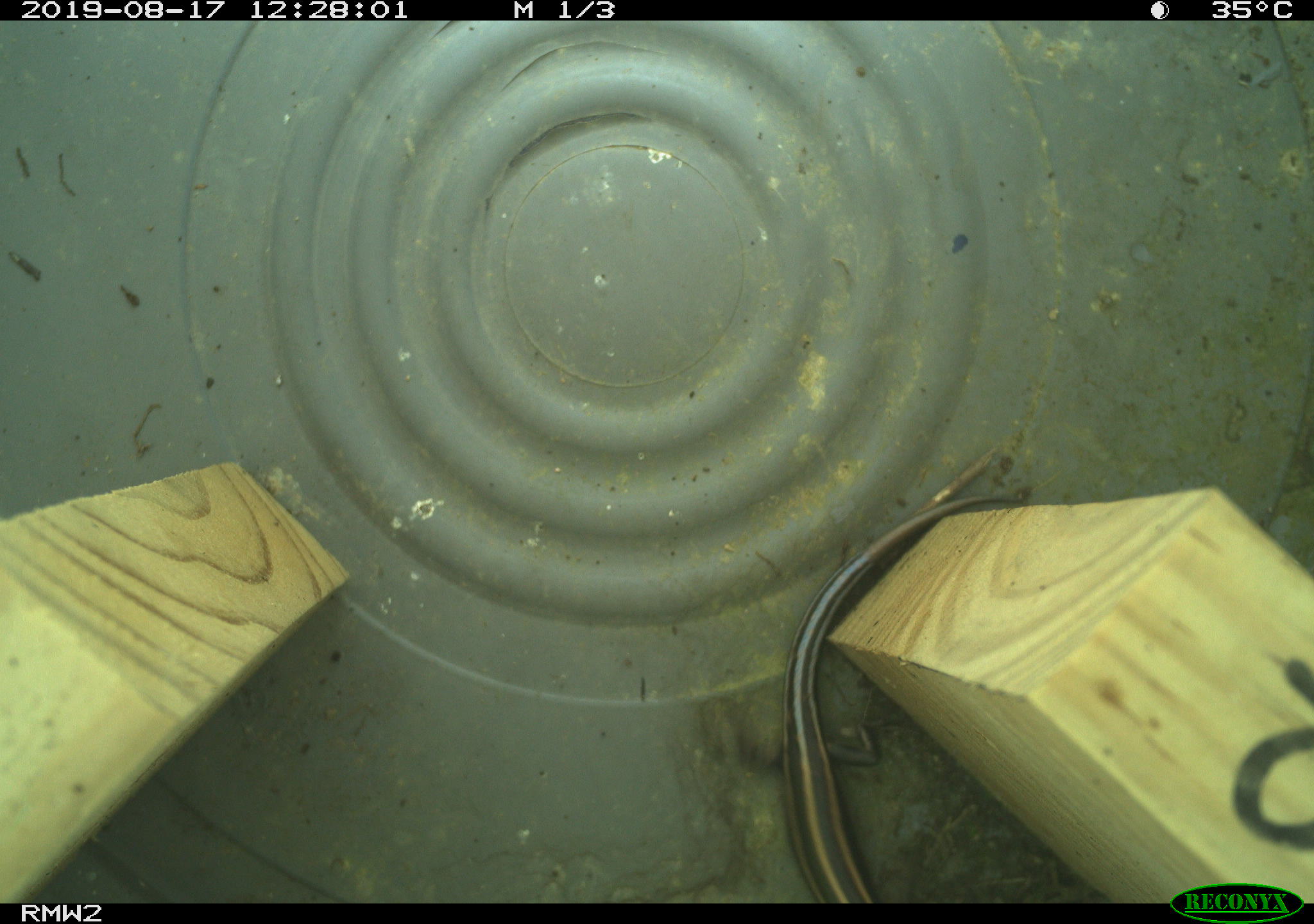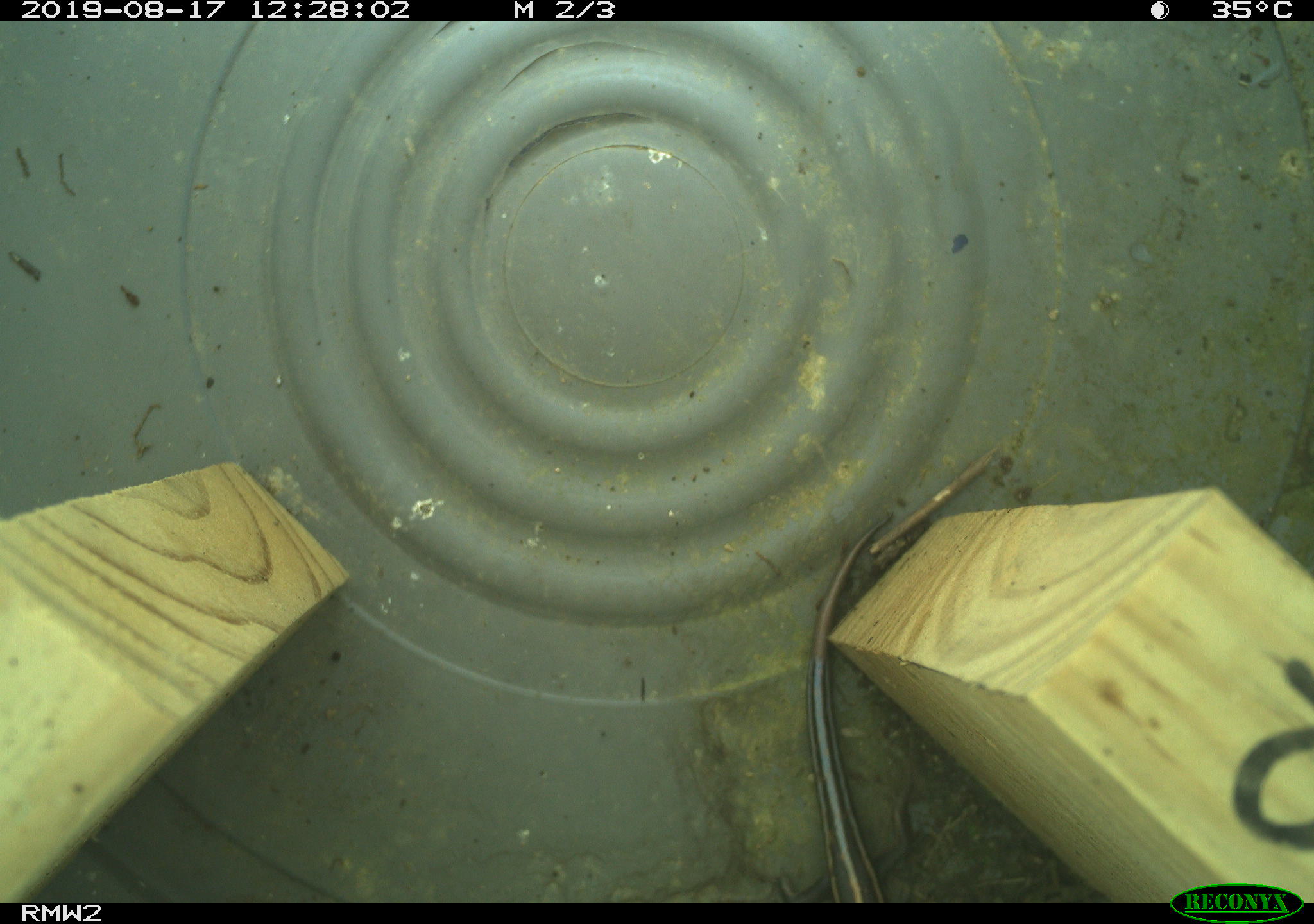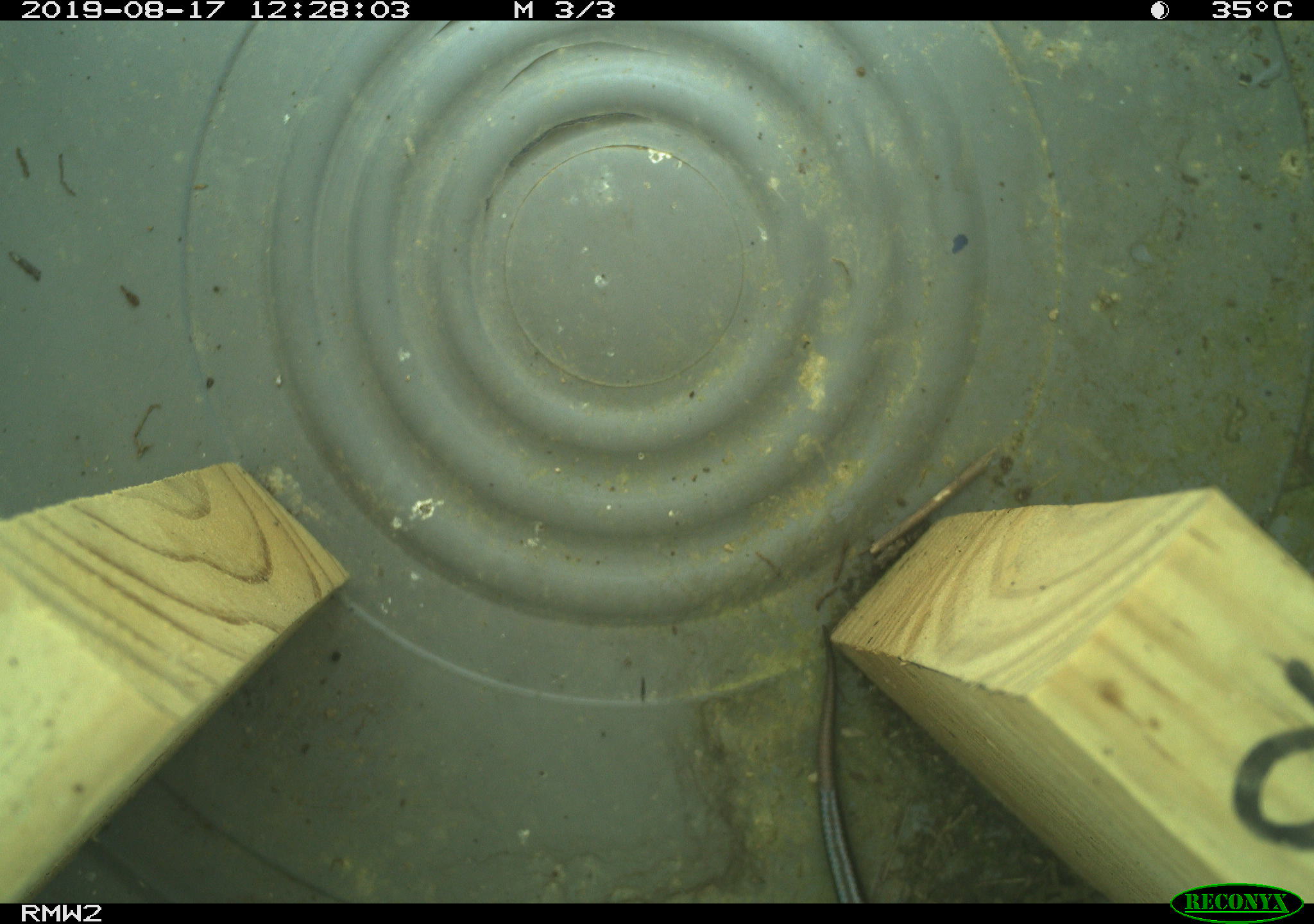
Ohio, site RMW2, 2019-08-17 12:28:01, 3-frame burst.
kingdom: Animalia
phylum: Chordata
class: Reptilia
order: Squamata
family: Scincidae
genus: Plestiodon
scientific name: Plestiodon fasciatus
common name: common five-lined skink